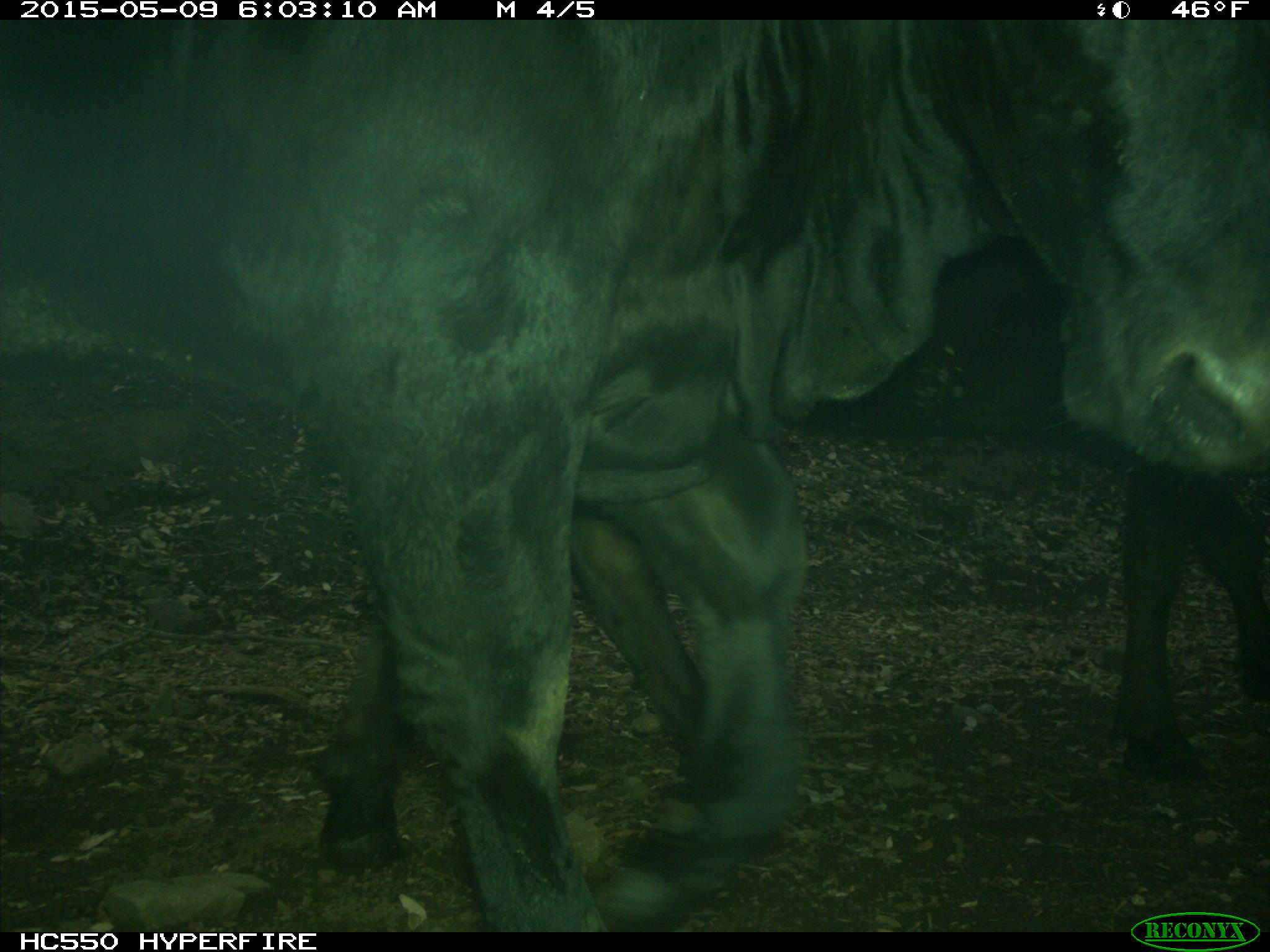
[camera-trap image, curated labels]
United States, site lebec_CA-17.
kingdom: Animalia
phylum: Chordata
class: Mammalia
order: Artiodactyla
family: Bovidae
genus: Bos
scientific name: Bos taurus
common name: domestic cow